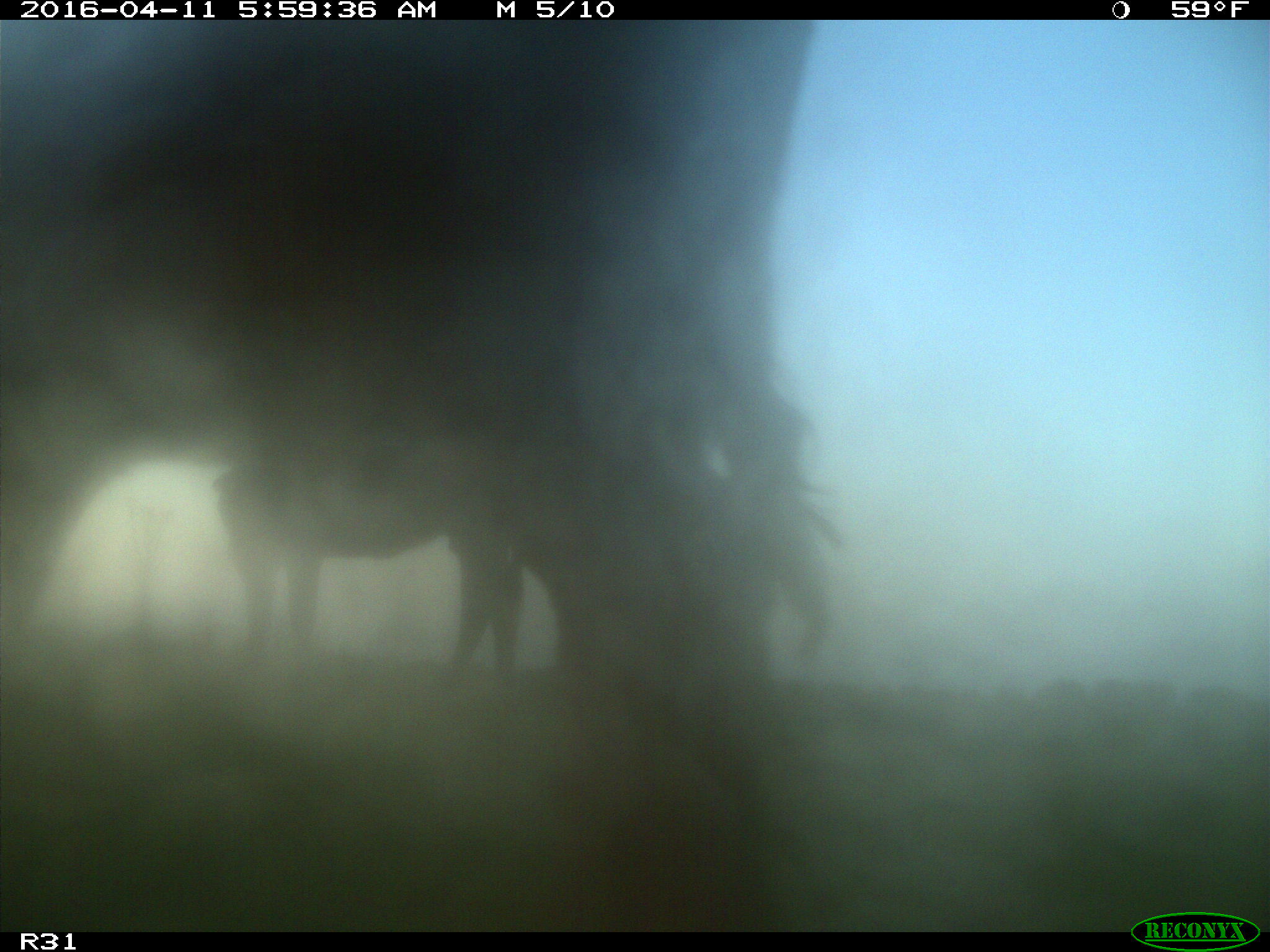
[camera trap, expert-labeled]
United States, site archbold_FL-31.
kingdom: Animalia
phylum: Chordata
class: Mammalia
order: Artiodactyla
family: Bovidae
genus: Bos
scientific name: Bos taurus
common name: domestic cow